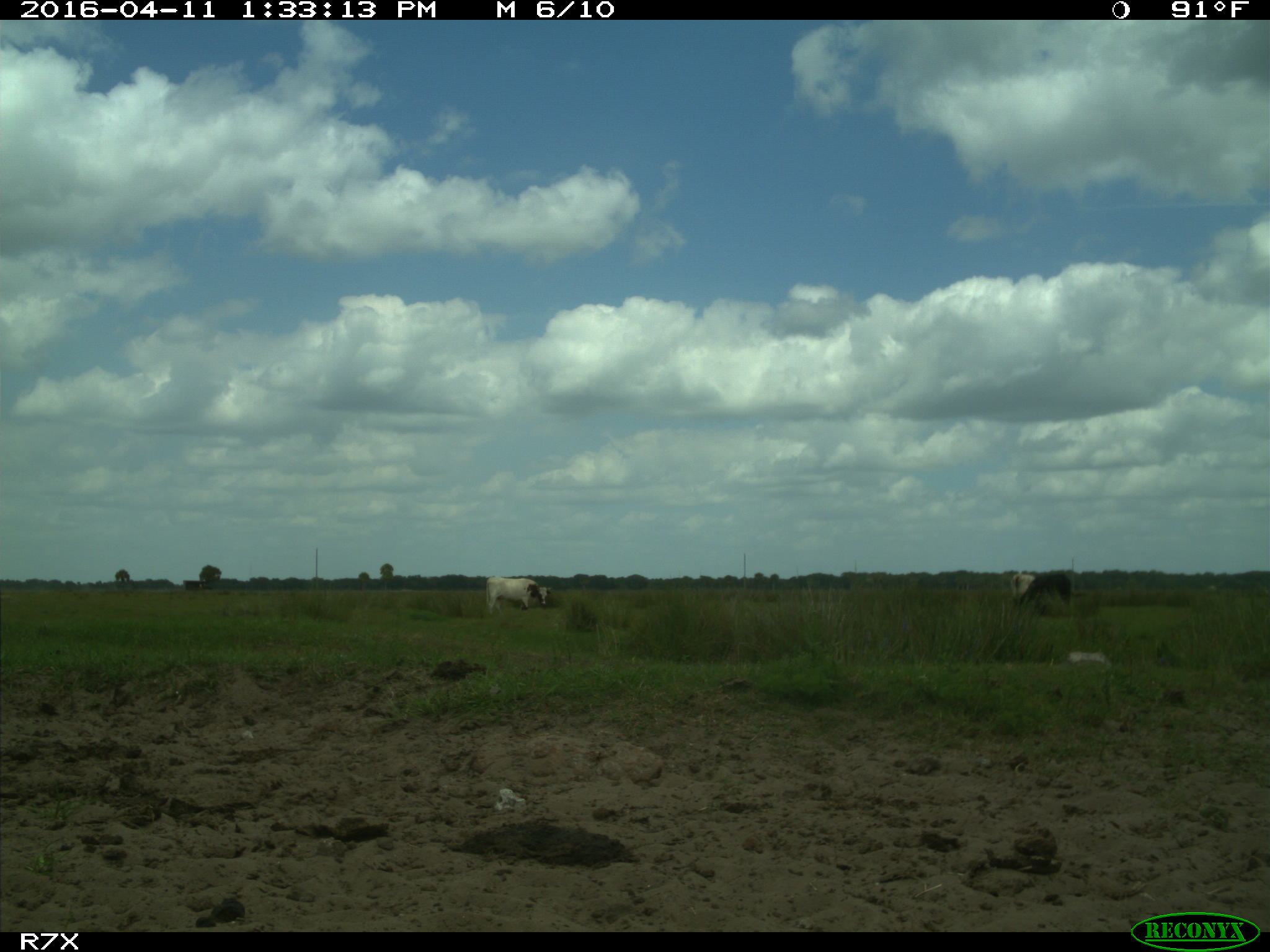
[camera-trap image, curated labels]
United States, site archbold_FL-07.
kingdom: Animalia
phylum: Chordata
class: Mammalia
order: Artiodactyla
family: Bovidae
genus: Bos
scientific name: Bos taurus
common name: domestic cow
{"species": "Bos taurus (domestic cow)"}